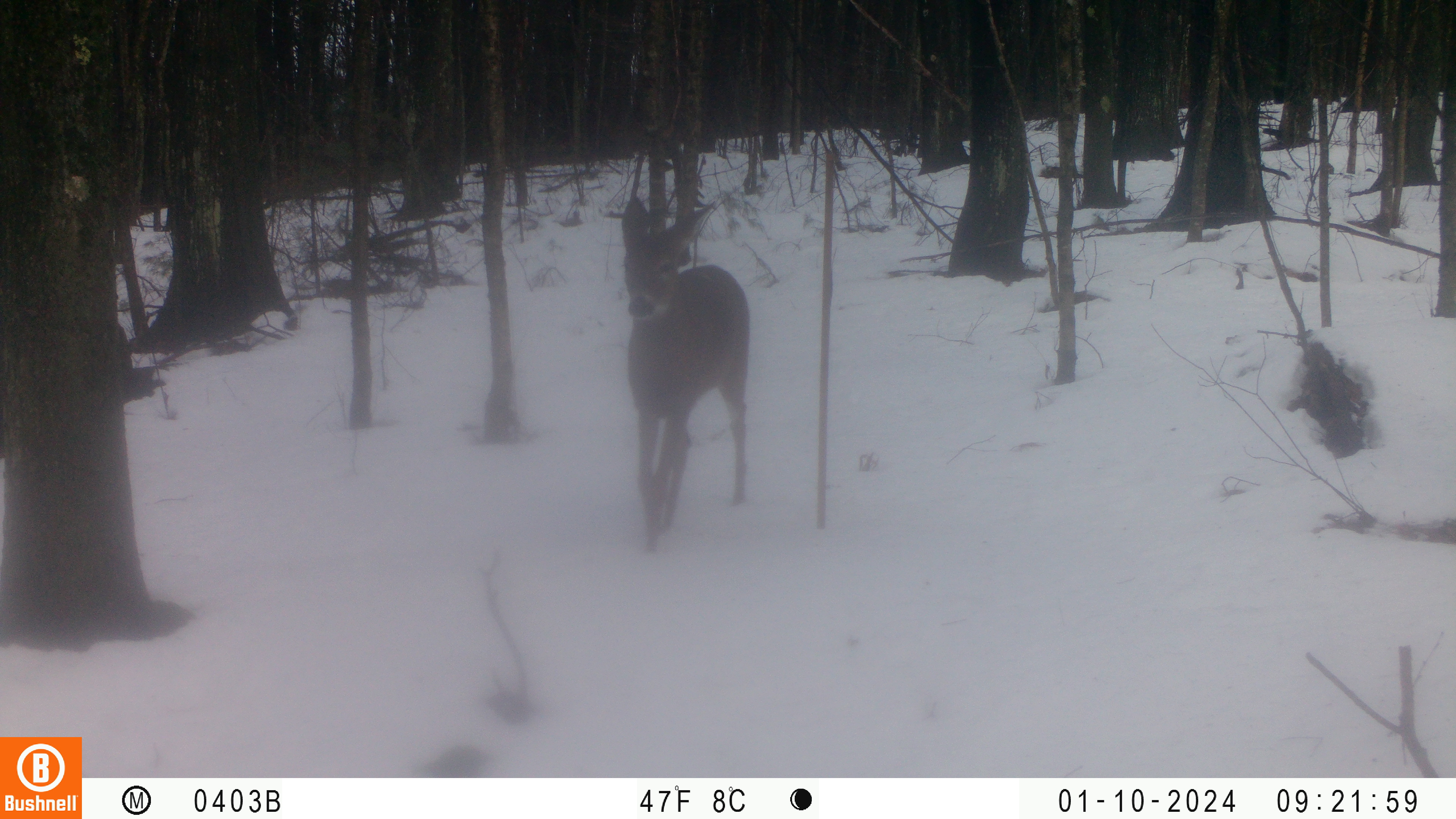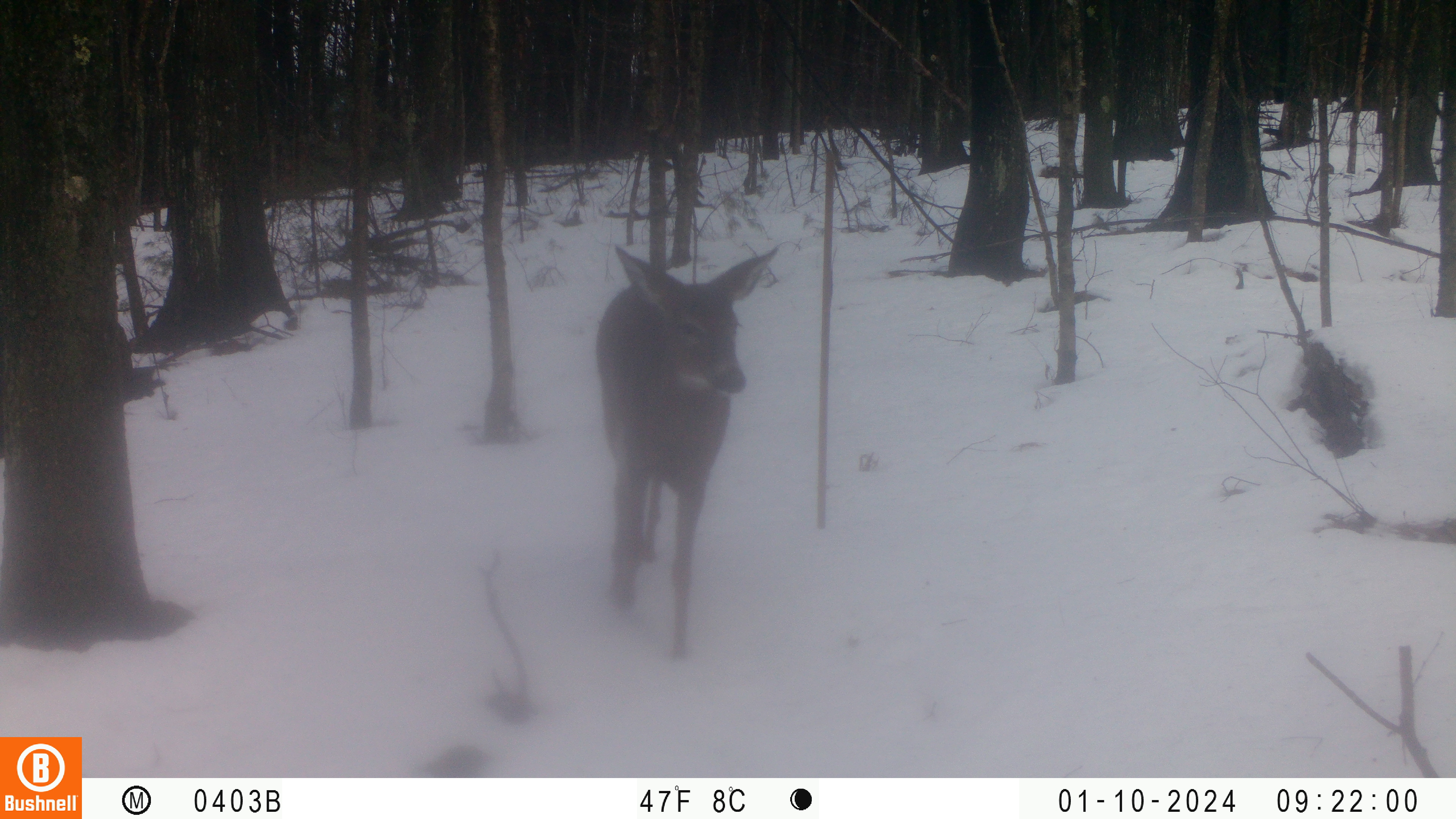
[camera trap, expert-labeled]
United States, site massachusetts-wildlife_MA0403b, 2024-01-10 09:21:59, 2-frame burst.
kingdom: Animalia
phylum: Chordata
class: Mammalia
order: Artiodactyla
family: Cervidae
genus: Odocoileus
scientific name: Odocoileus virginianus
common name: white-tailed deer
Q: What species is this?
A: White-tailed deer (Odocoileus virginianus).